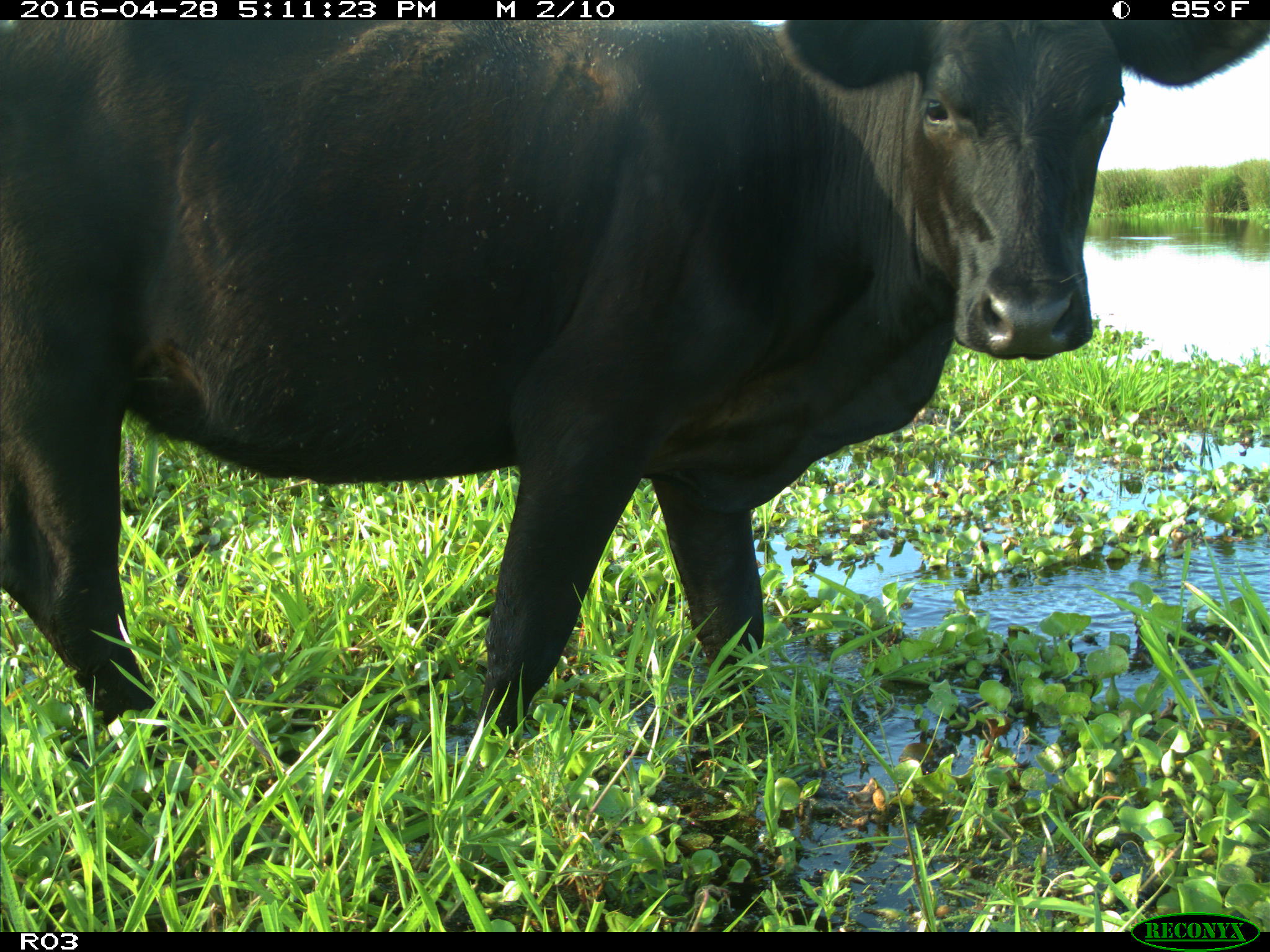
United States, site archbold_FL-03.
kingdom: Animalia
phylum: Chordata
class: Mammalia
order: Artiodactyla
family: Bovidae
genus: Bos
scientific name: Bos taurus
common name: domestic cow